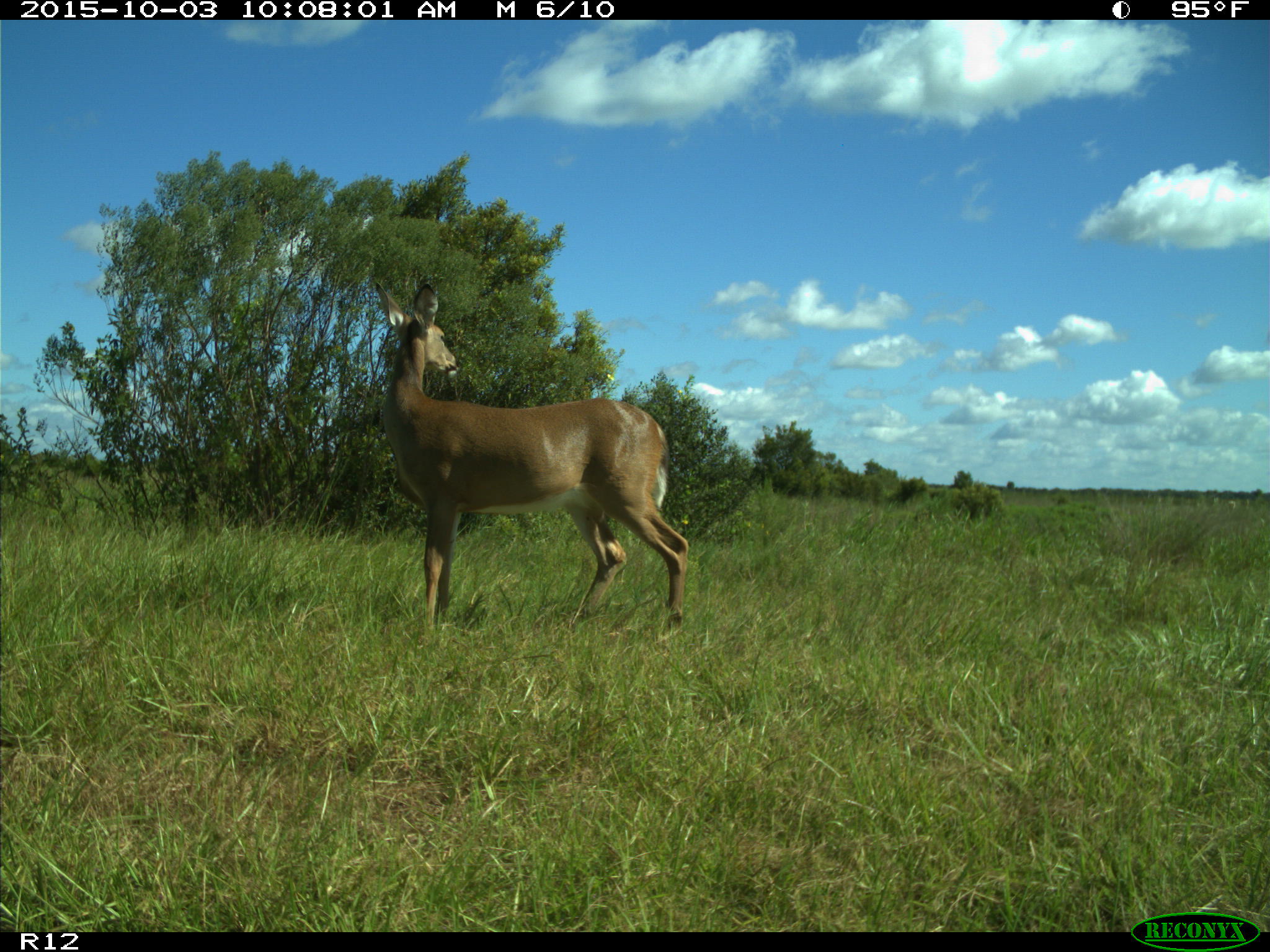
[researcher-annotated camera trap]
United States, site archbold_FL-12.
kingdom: Animalia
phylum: Chordata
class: Mammalia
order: Artiodactyla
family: Cervidae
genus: Odocoileus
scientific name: Odocoileus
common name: deer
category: unidentified deer